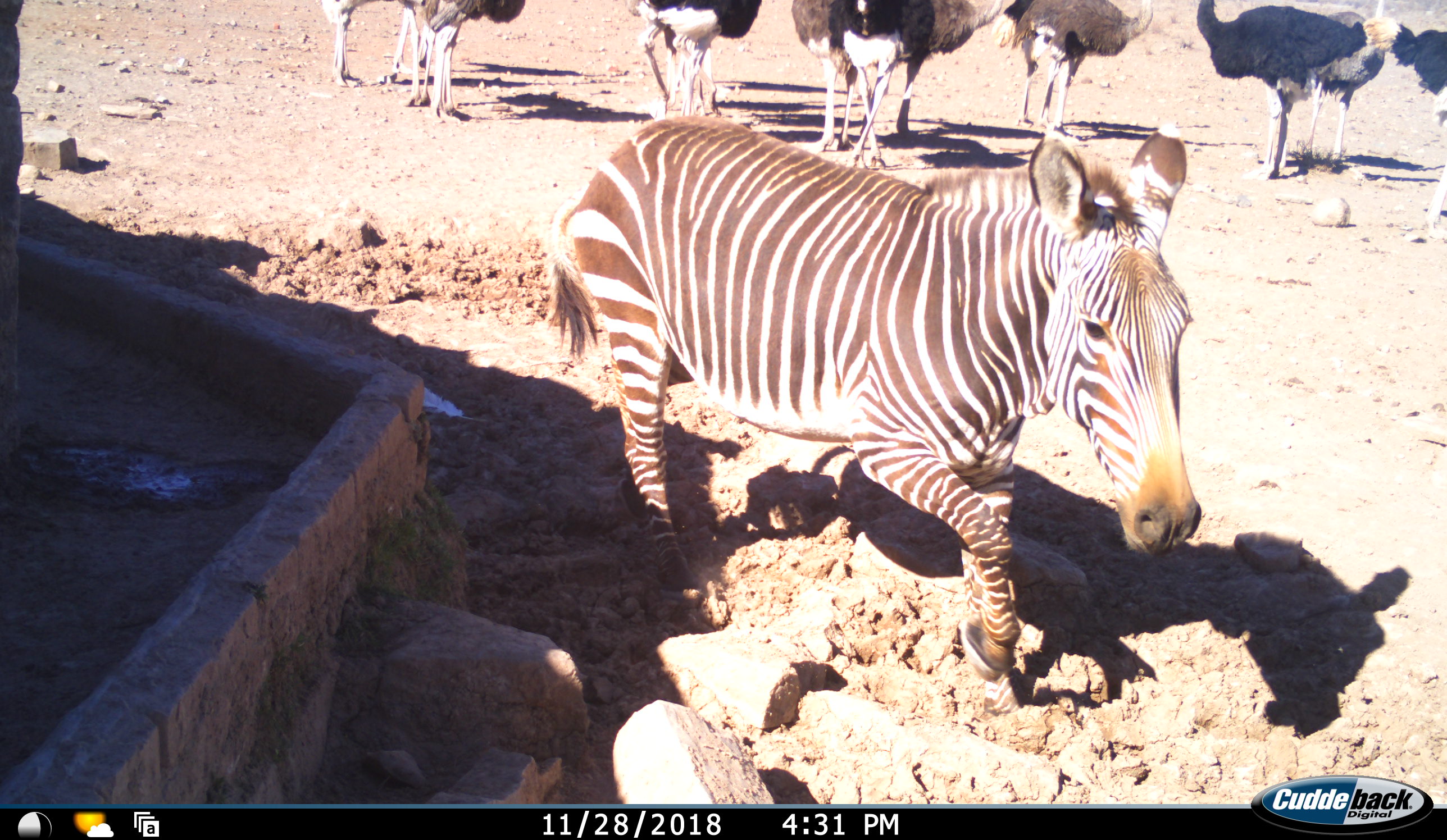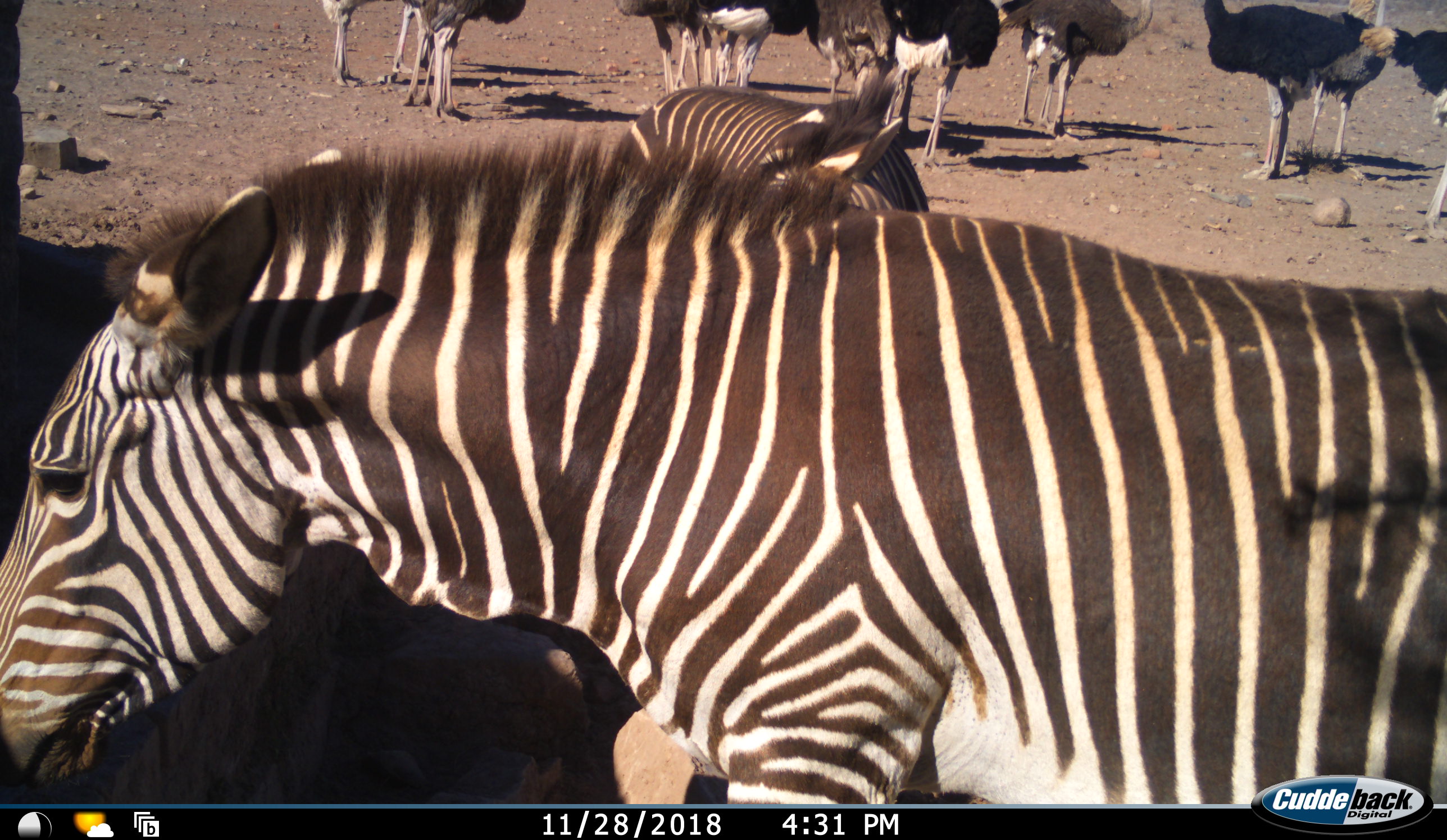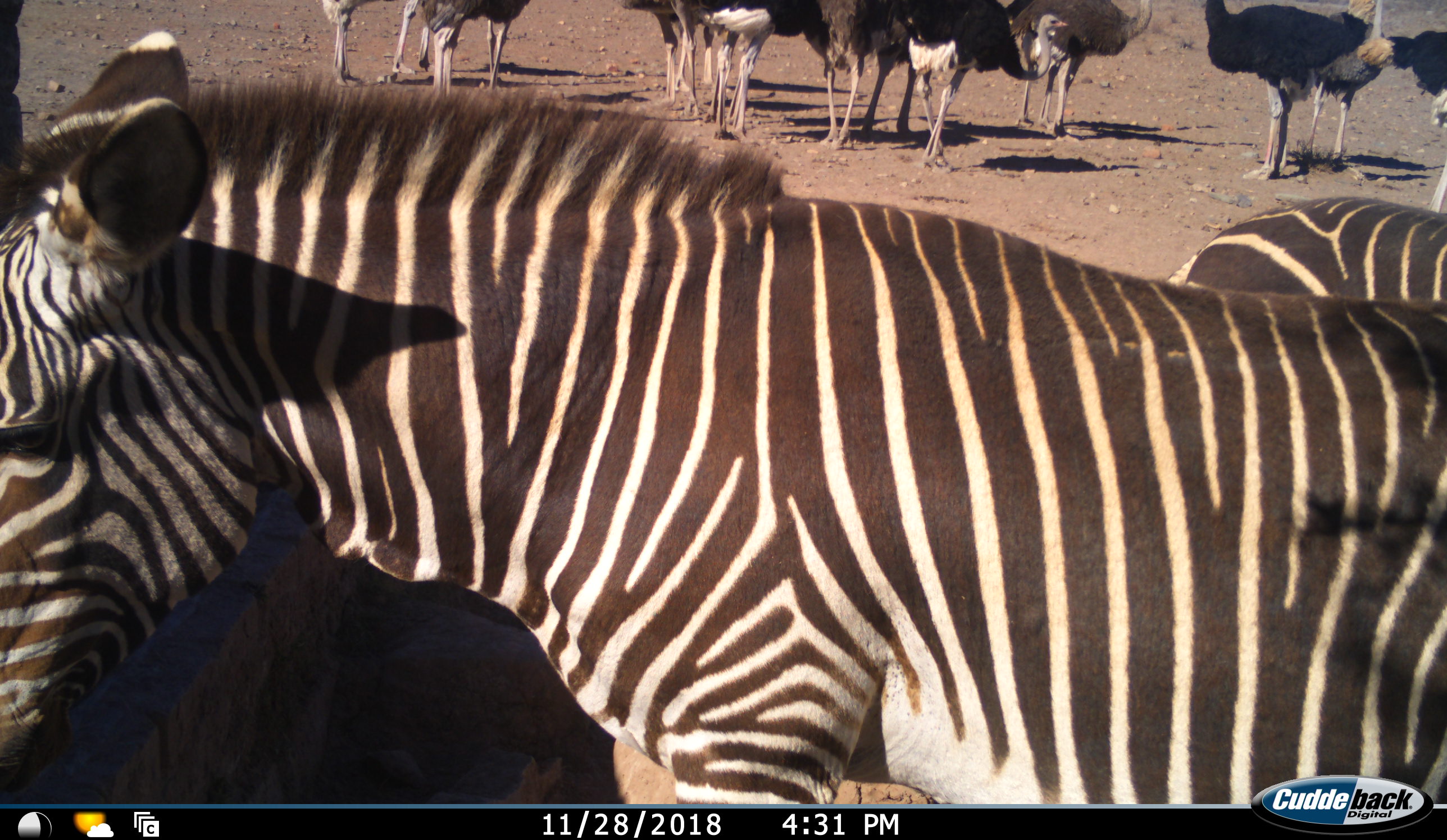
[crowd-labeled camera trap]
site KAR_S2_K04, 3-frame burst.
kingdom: Animalia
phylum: Chordata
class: Aves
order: Struthioniformes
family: Struthionidae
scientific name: Struthionidae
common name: ostrich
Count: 11-50.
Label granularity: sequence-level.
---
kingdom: Animalia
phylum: Chordata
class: Mammalia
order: Perissodactyla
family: Equidae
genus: Equus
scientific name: Equus zebra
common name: mountain zebra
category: zebramountain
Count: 2.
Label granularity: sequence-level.